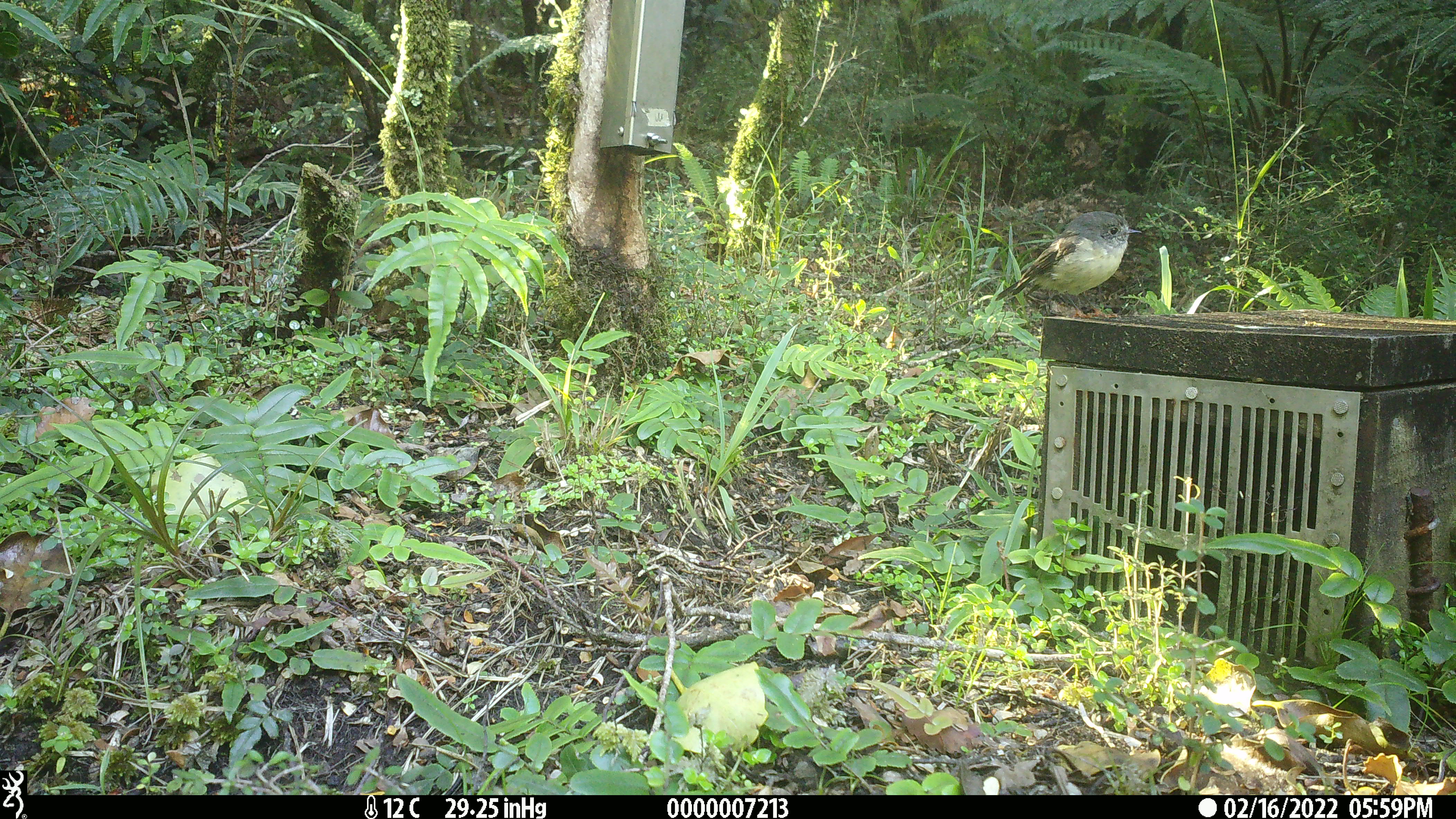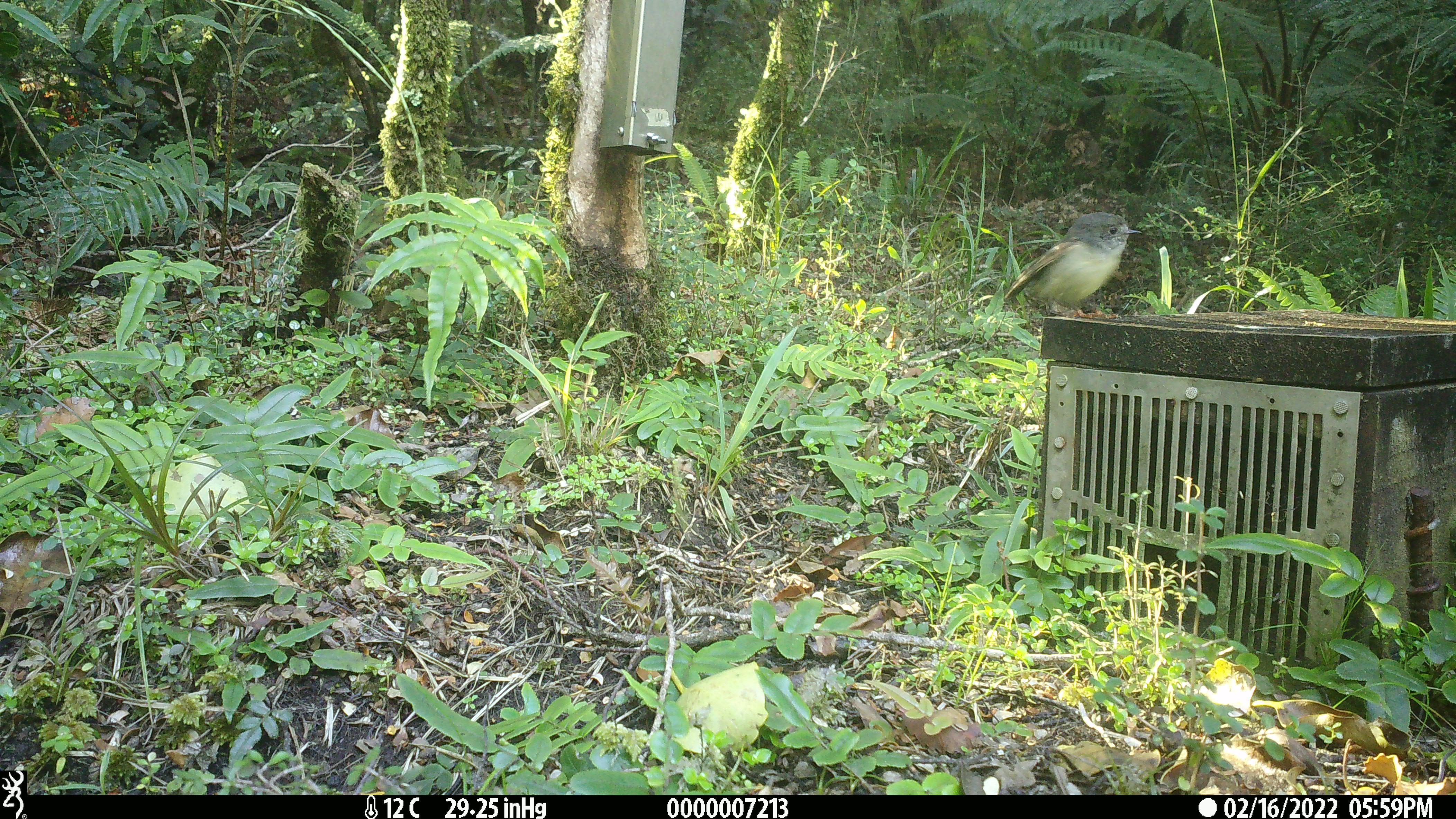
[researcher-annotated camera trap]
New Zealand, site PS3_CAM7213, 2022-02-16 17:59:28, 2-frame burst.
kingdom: Animalia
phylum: Chordata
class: Aves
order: Passeriformes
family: Petroicidae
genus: Petroica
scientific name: Petroica macrocephala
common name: tomtit